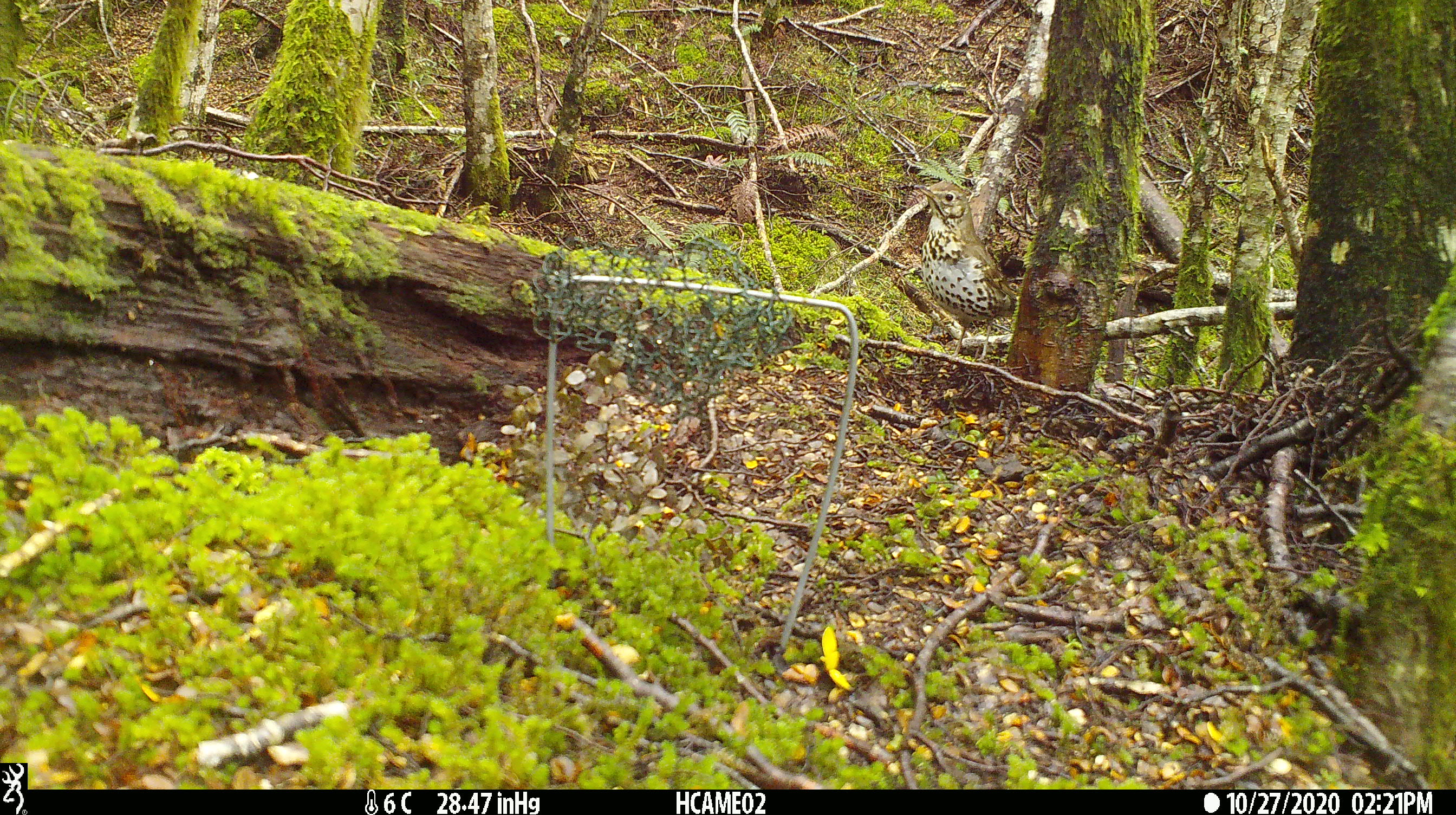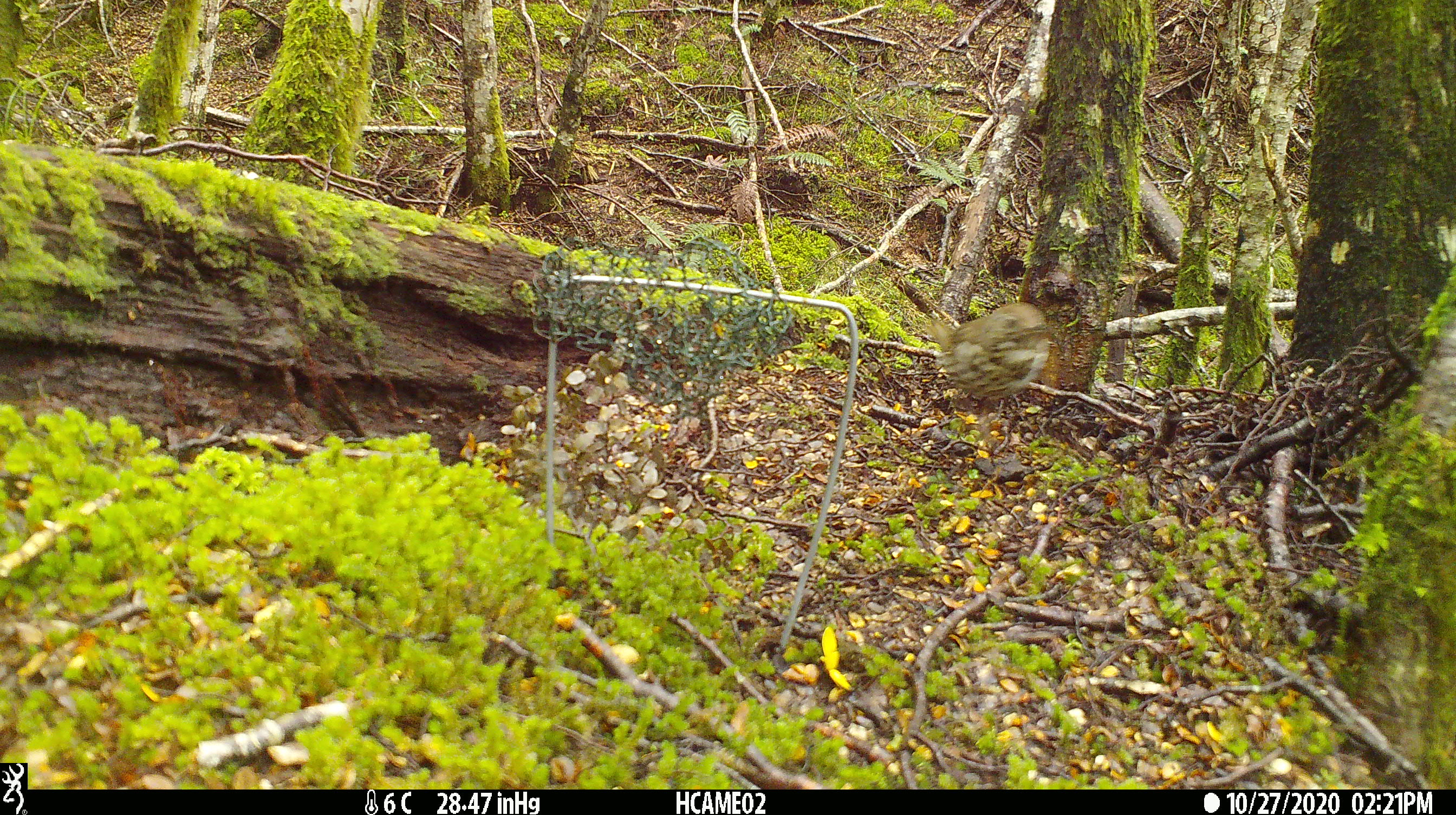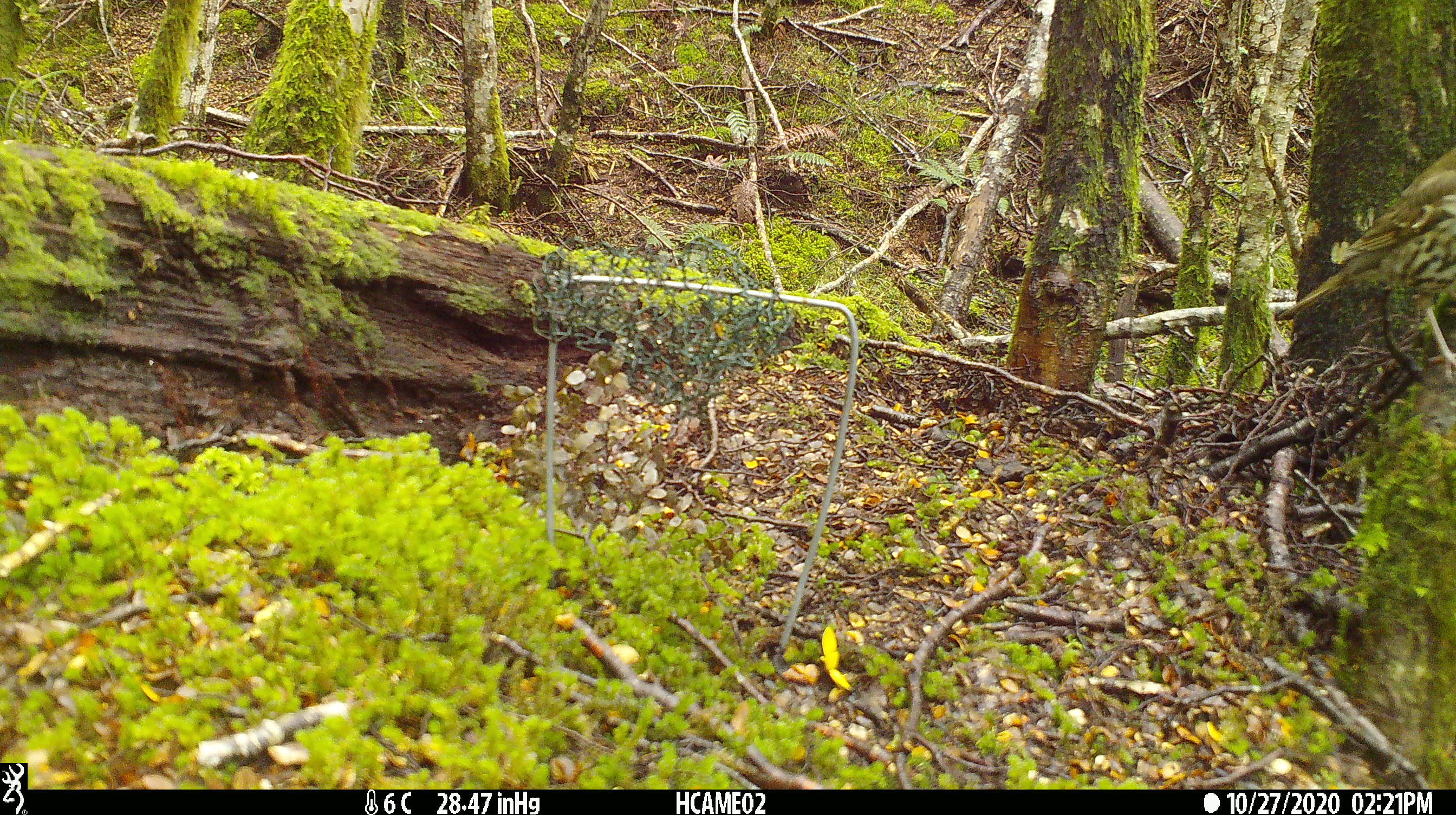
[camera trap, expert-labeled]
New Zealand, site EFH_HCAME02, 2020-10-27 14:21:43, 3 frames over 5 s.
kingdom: Animalia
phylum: Chordata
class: Aves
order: Passeriformes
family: Turdidae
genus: Turdus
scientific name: Turdus philomelos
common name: song thrush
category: thrush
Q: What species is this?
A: Thrush (song thrush) (Turdus philomelos).